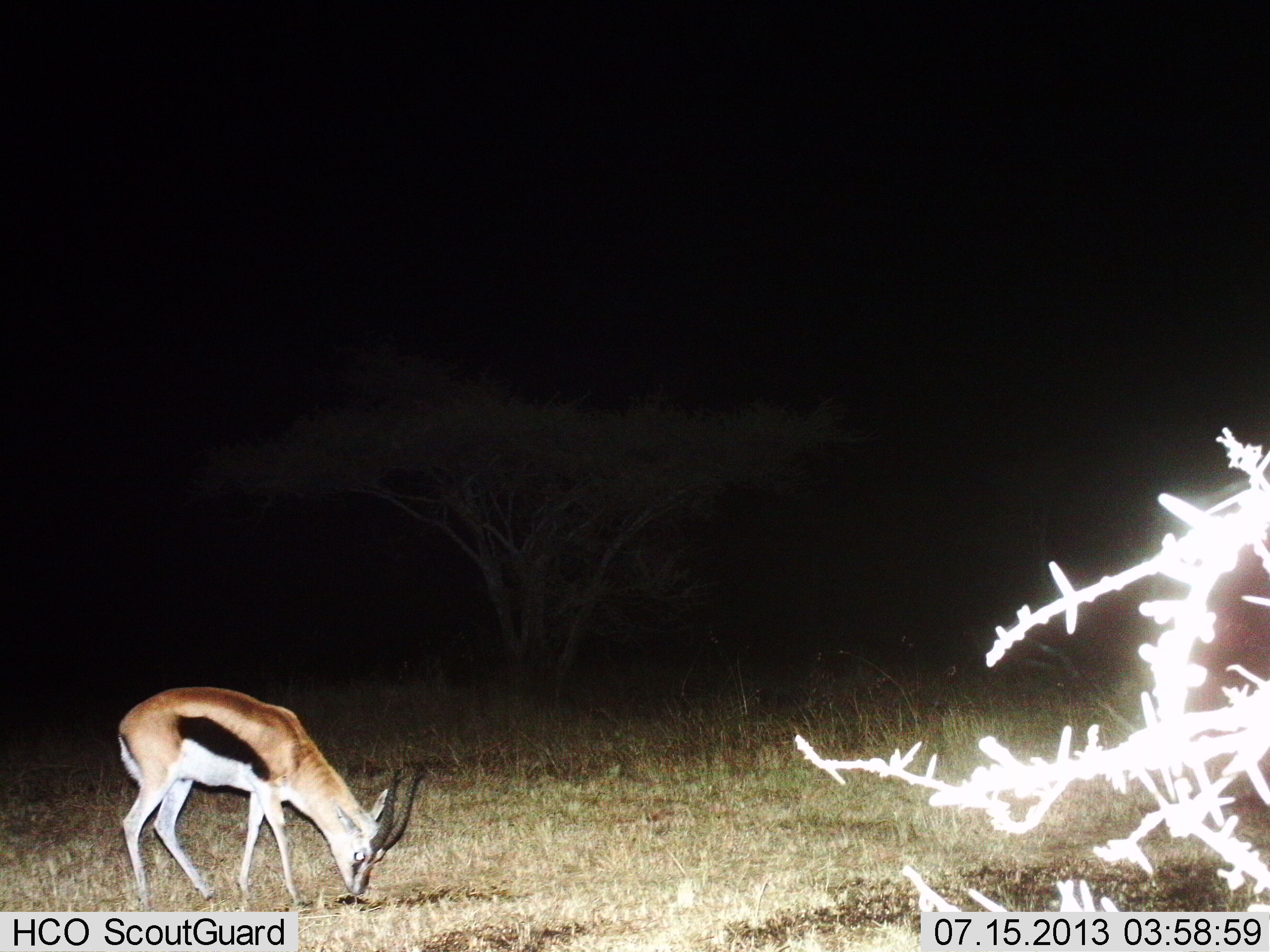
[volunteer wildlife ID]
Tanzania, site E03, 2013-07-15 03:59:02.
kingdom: Animalia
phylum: Chordata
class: Mammalia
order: Artiodactyla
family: Bovidae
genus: Eudorcas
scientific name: Eudorcas thomsonii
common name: thomson's gazelle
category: gazellethomsons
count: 1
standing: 0%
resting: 6%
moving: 0%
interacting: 0%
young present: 0%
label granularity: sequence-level